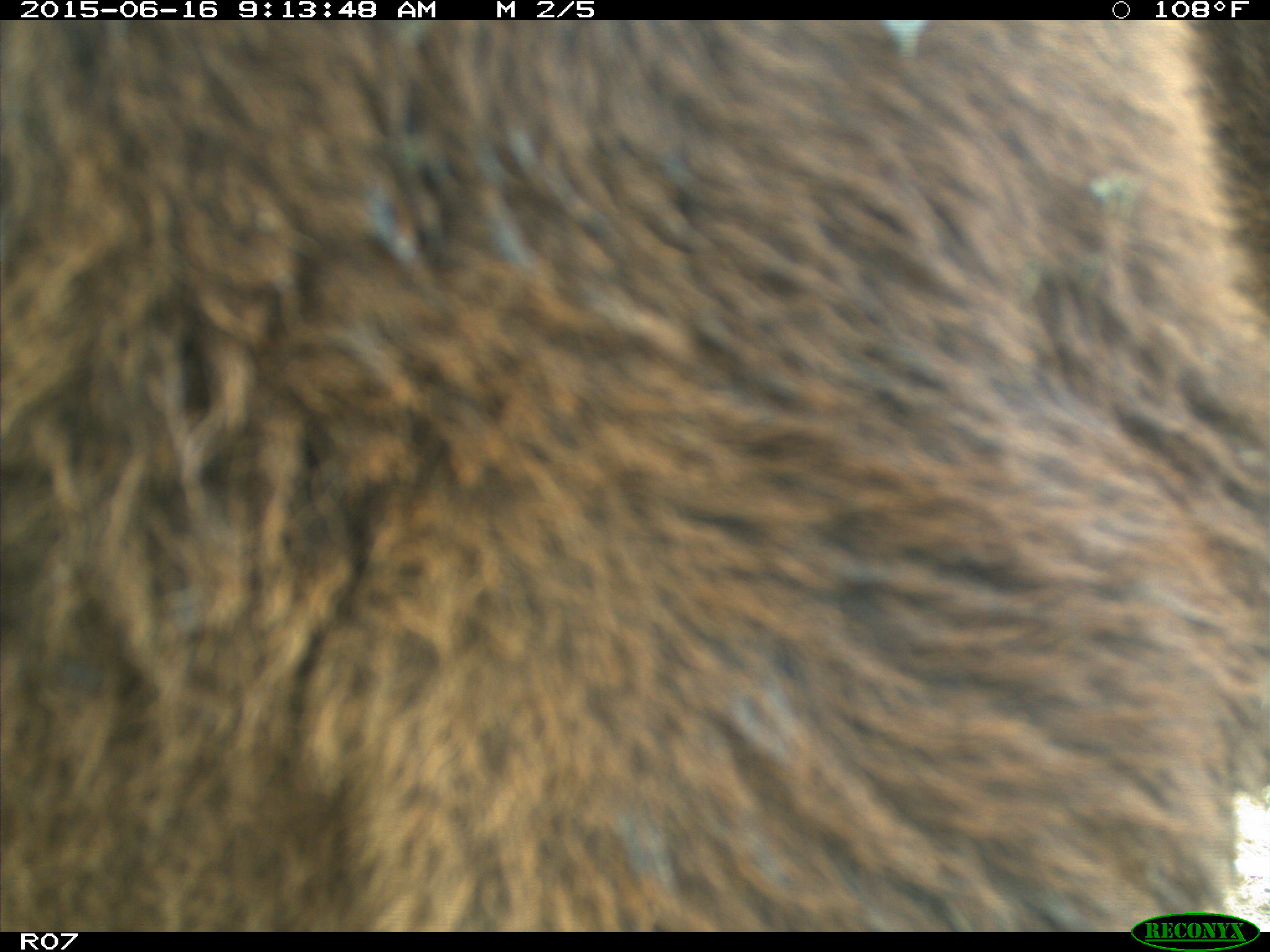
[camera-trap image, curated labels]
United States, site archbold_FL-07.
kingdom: Animalia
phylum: Chordata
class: Mammalia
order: Artiodactyla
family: Bovidae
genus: Bos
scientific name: Bos taurus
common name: domestic cow